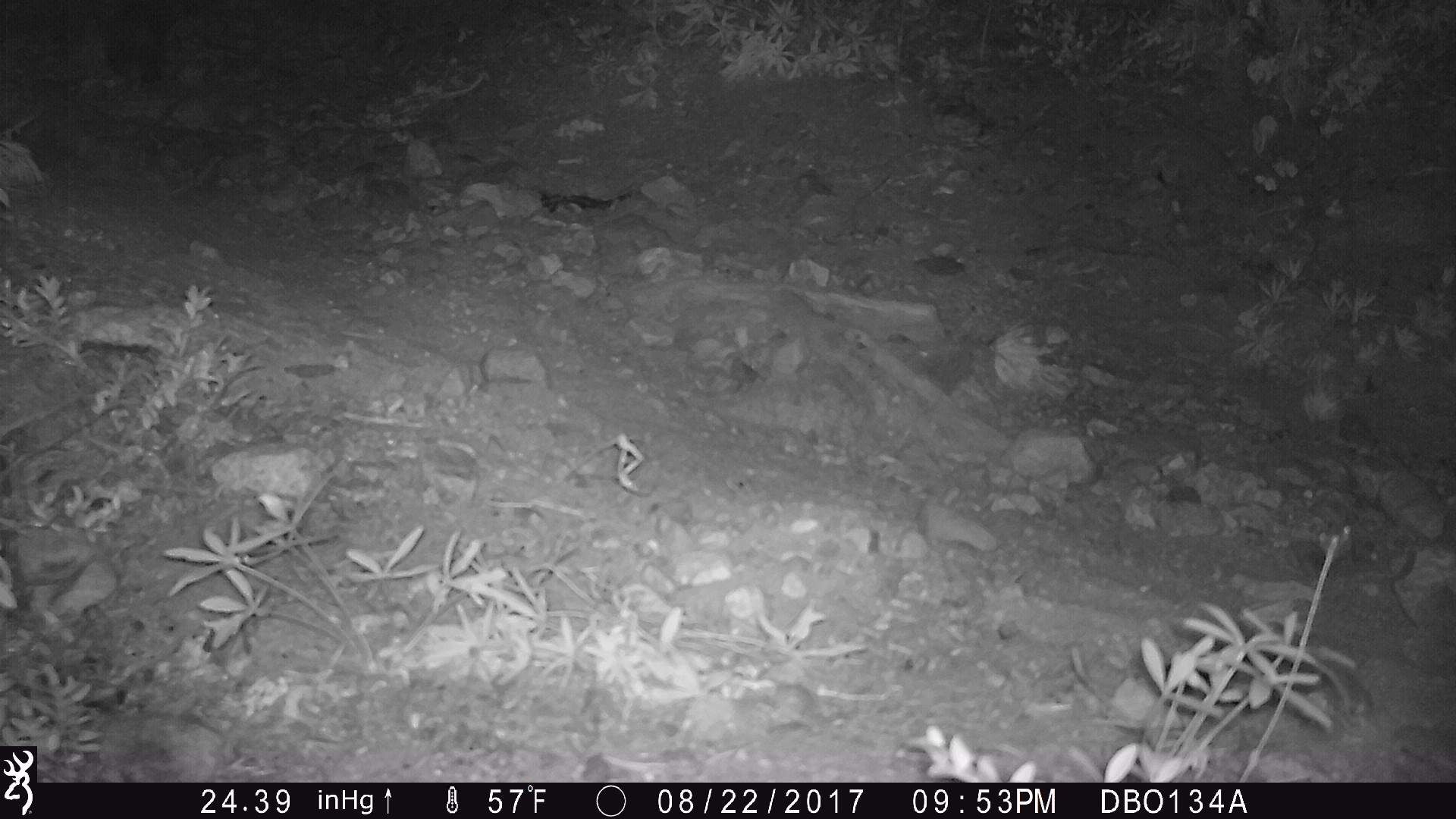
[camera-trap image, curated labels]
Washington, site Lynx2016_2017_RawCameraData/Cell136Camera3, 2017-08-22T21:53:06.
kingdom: Animalia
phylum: Chordata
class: Mammalia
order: Lagomorpha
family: Leporidae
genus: Lepus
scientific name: Lepus americanus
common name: snowshoe hare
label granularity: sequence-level